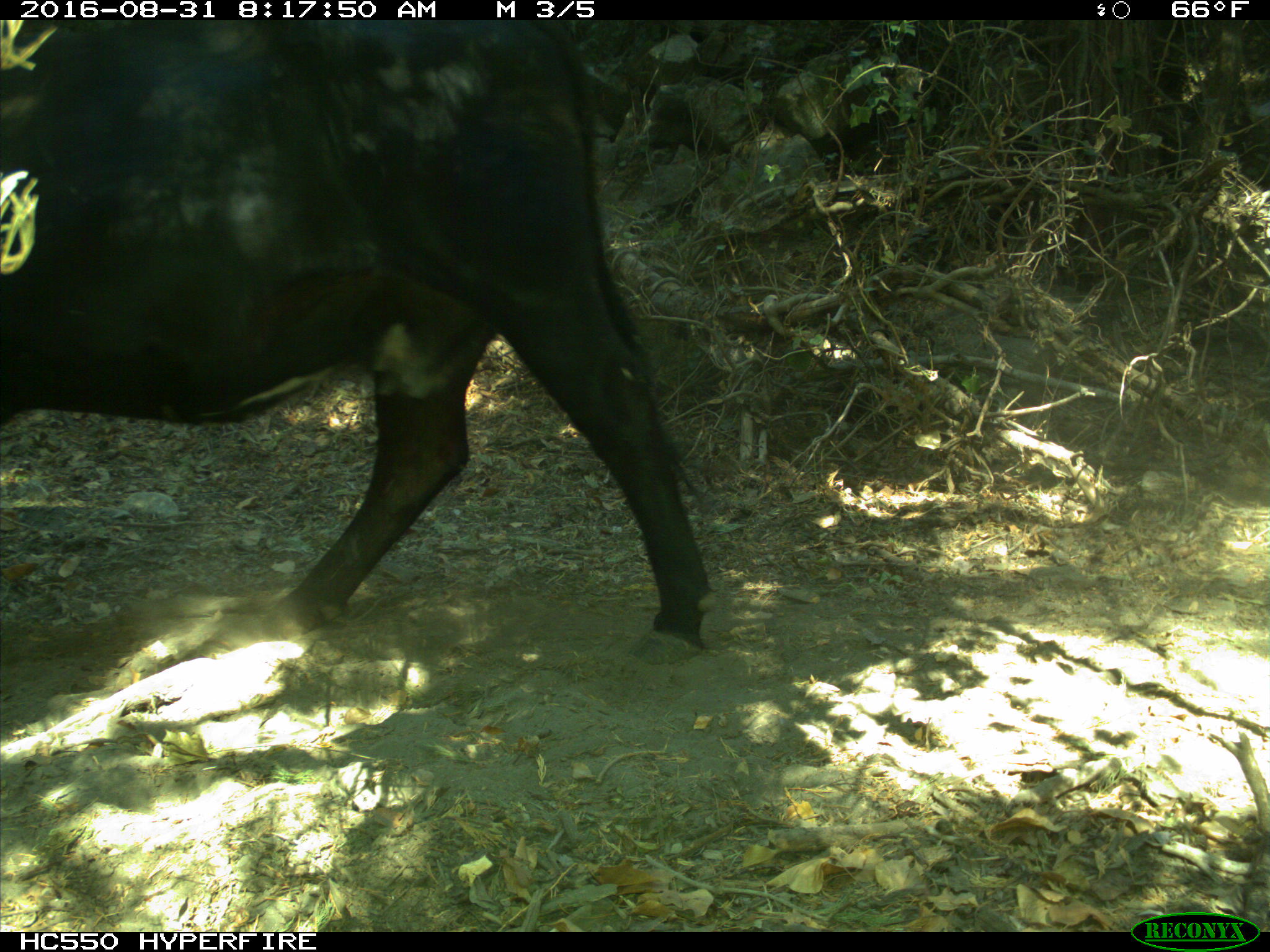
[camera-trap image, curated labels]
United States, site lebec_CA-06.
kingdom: Animalia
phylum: Chordata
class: Mammalia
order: Artiodactyla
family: Bovidae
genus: Bos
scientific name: Bos taurus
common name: domestic cow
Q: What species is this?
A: Bos taurus (domestic cow).